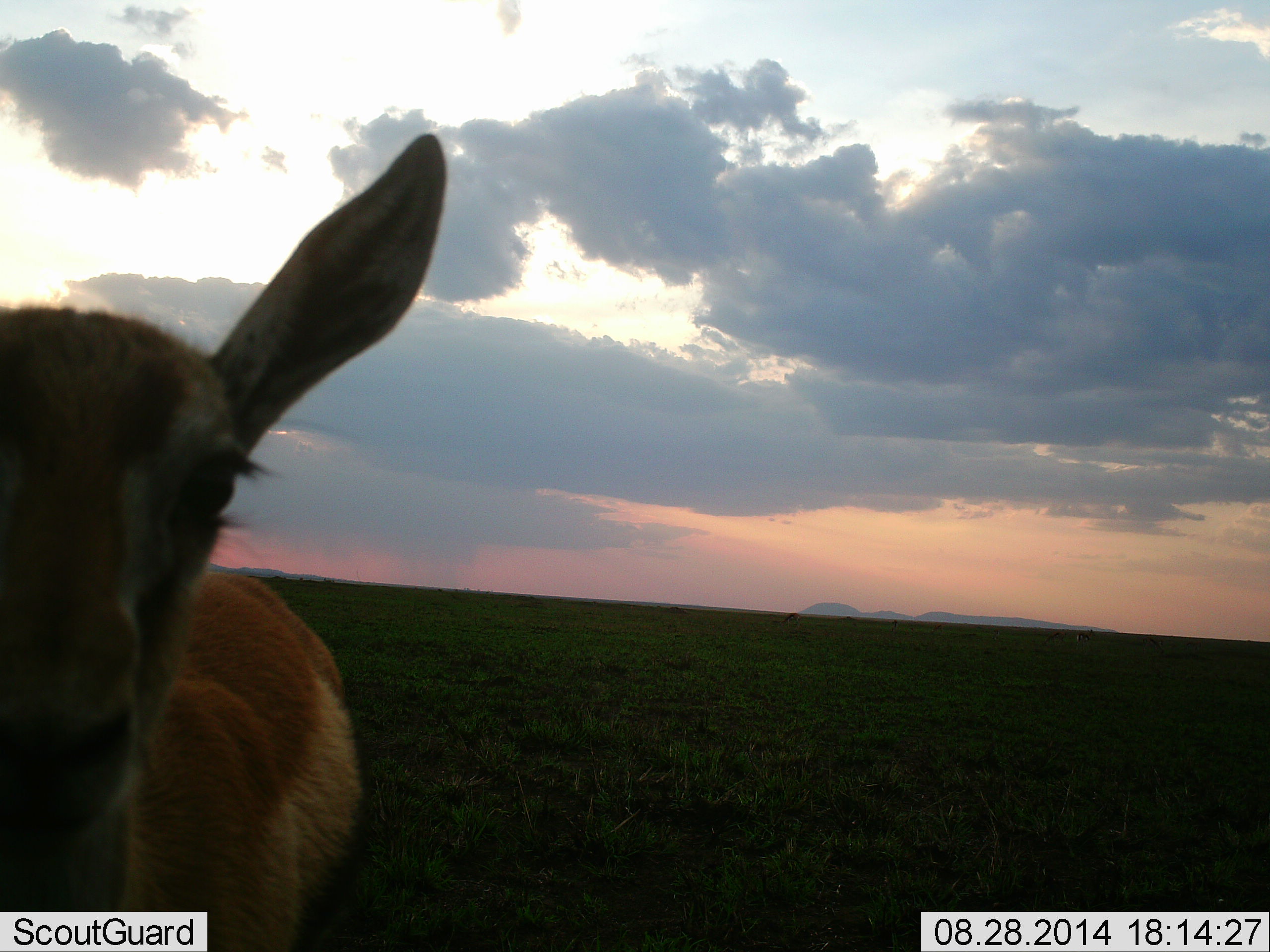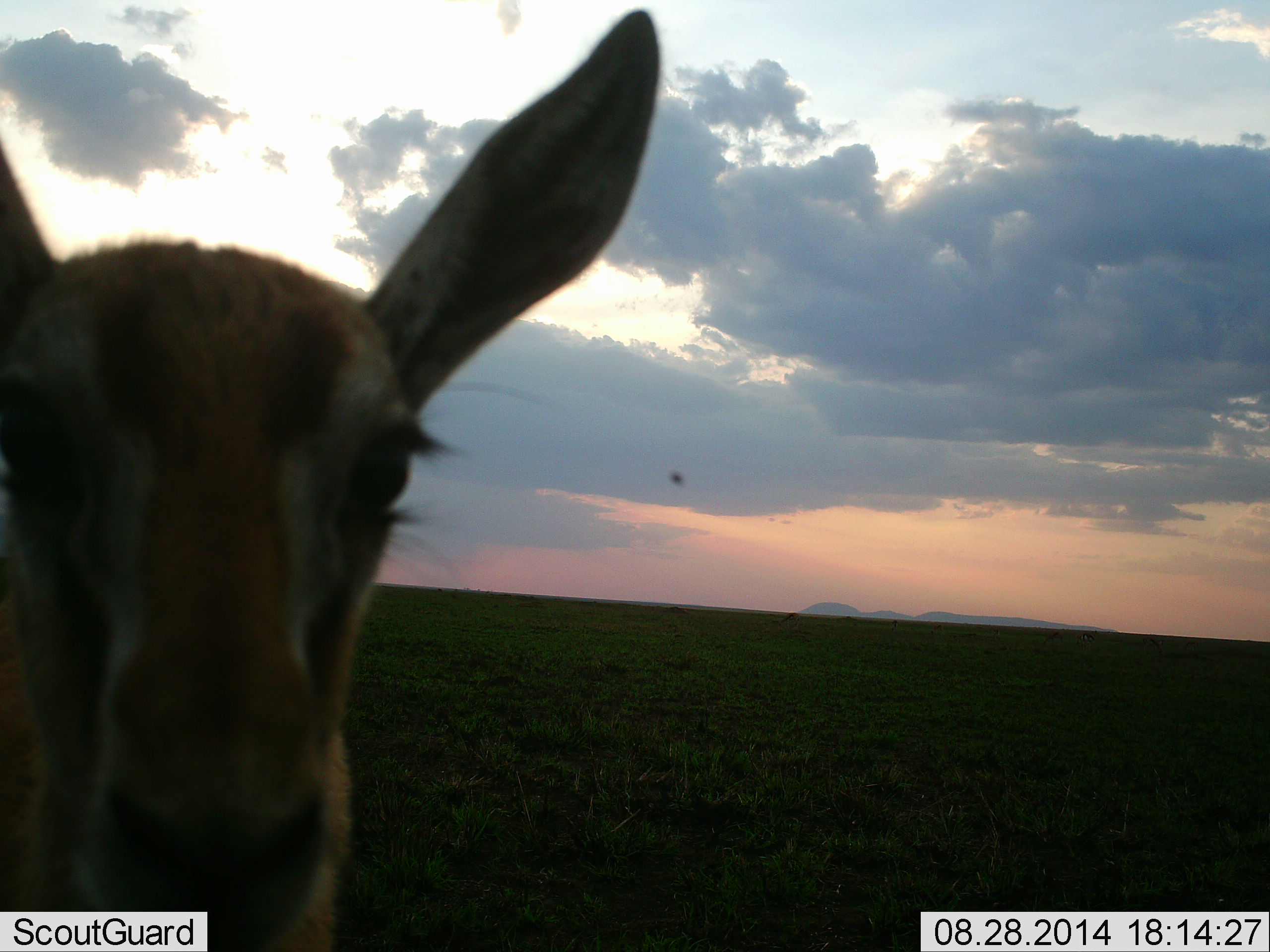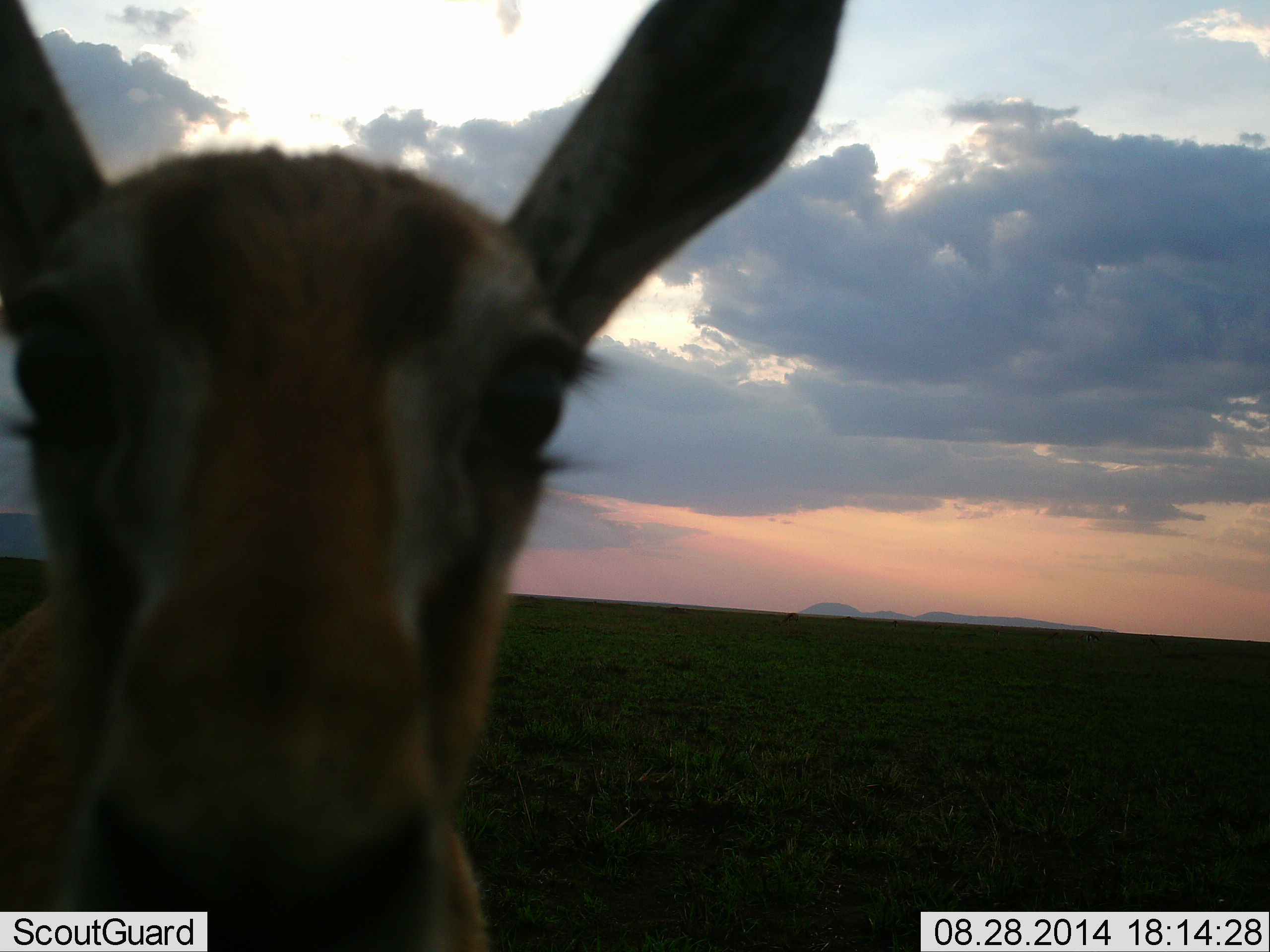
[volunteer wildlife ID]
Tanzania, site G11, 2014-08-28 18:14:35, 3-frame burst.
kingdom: Animalia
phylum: Chordata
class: Mammalia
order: Artiodactyla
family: Bovidae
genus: Eudorcas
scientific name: Eudorcas thomsonii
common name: thomson's gazelle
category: gazellethomsons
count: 1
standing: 77%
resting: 0%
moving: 23%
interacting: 15%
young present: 15%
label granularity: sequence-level